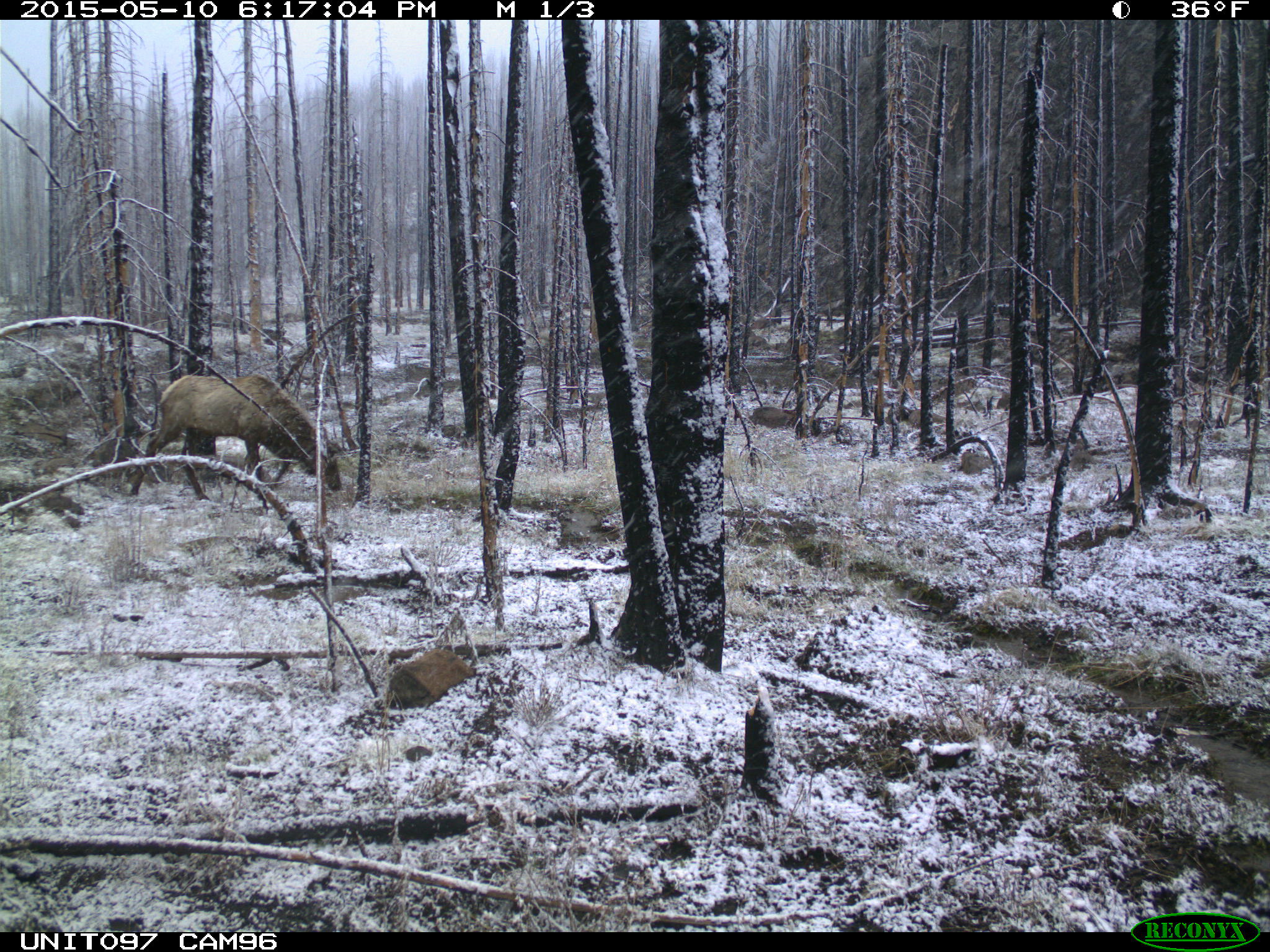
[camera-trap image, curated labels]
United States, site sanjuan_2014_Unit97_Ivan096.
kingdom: Animalia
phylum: Chordata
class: Mammalia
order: Artiodactyla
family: Cervidae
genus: Cervus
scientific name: Cervus elaphus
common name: red deer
Cervus elaphus (red deer).